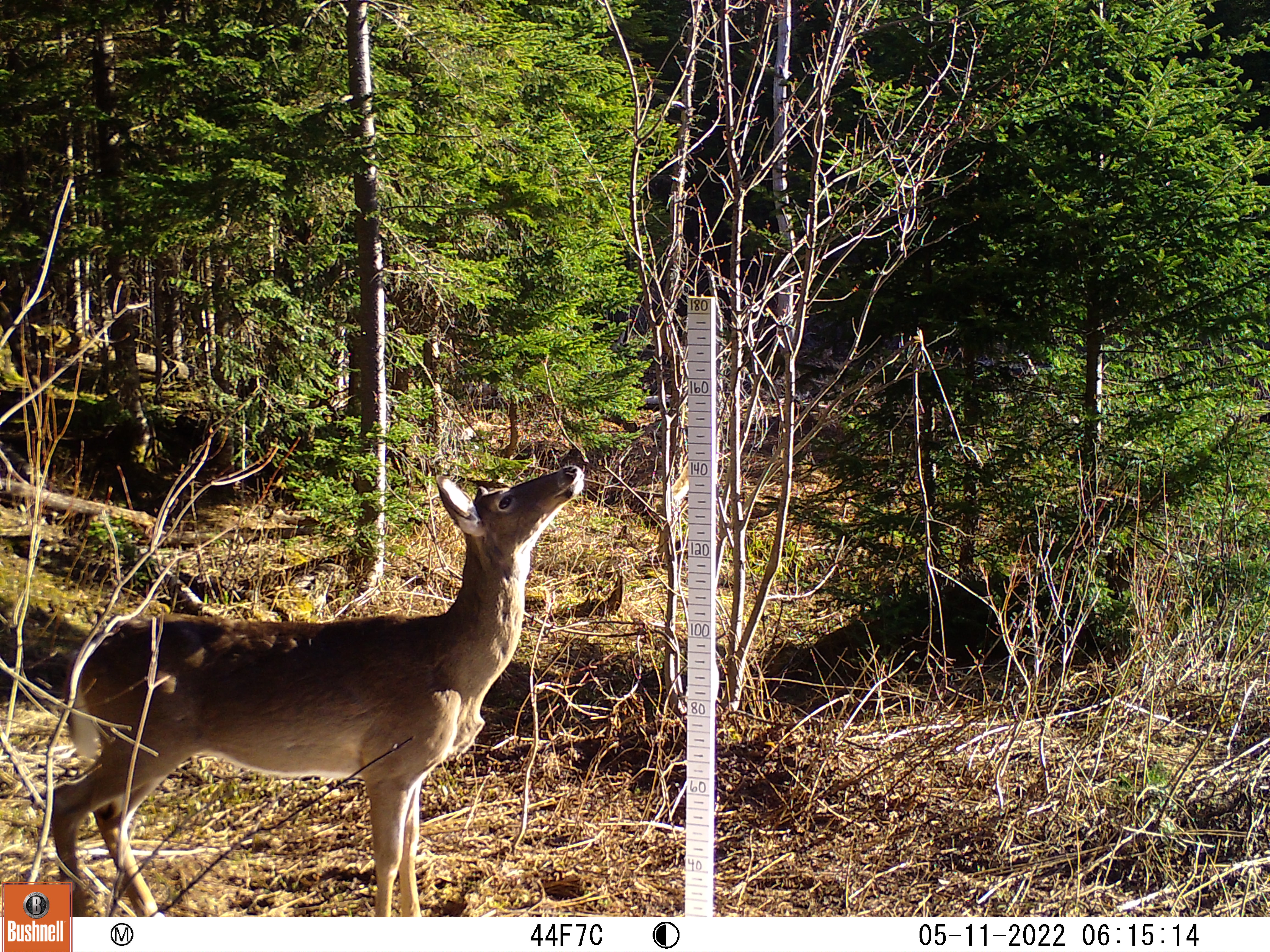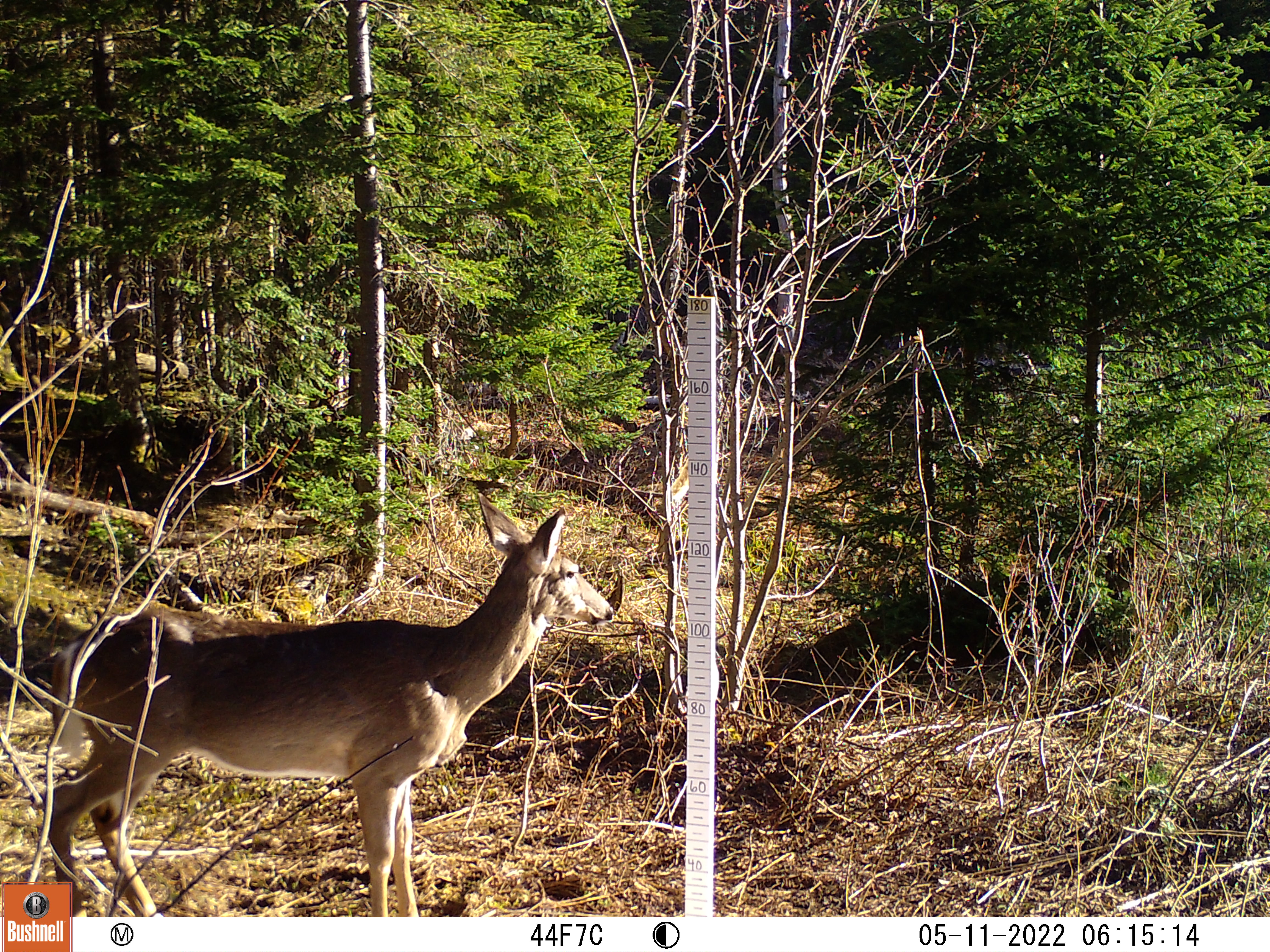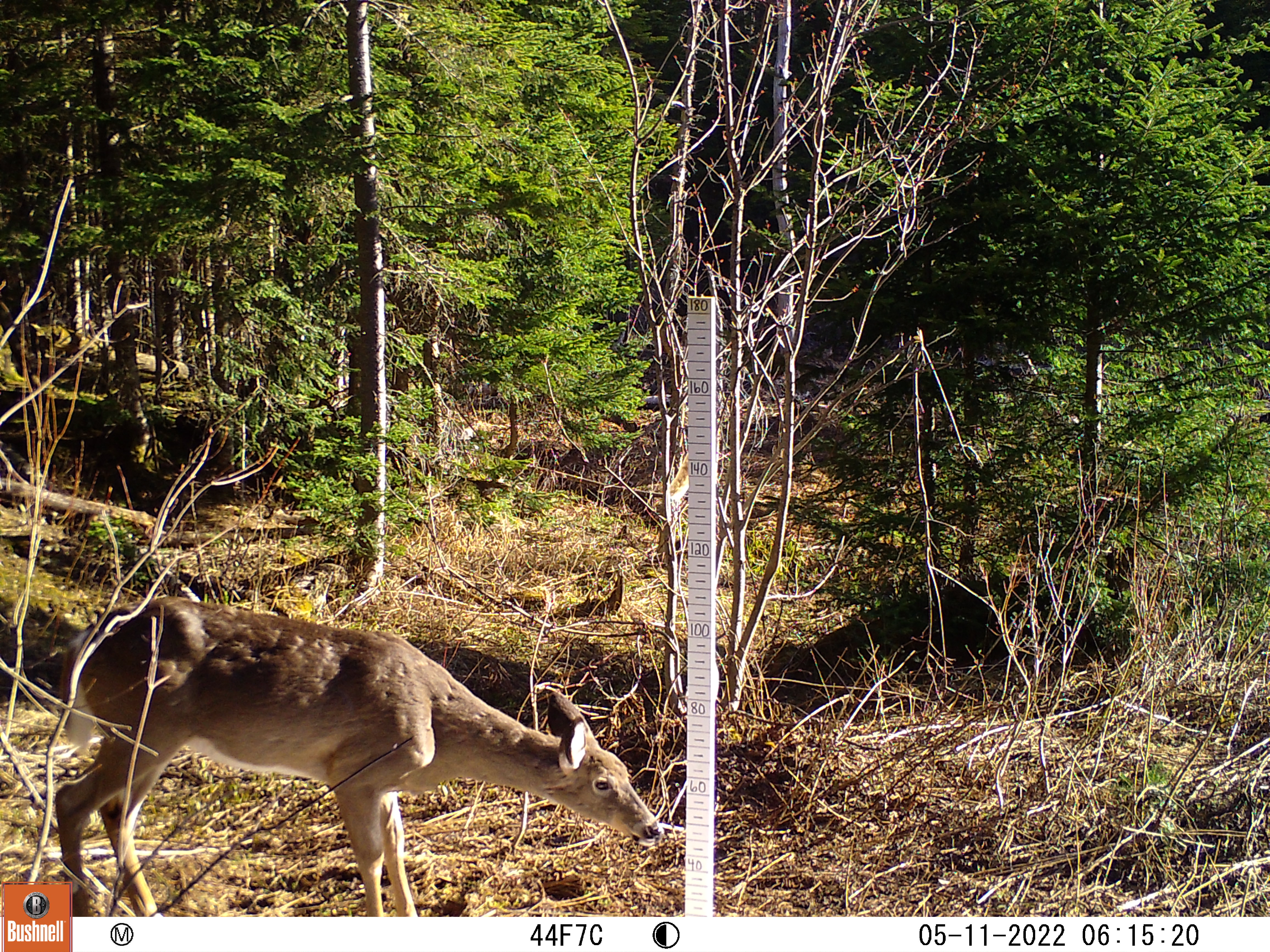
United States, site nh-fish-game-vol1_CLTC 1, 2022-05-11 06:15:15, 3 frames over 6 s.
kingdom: Animalia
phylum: Chordata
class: Mammalia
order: Artiodactyla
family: Cervidae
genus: Odocoileus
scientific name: Odocoileus virginianus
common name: white-tailed deer